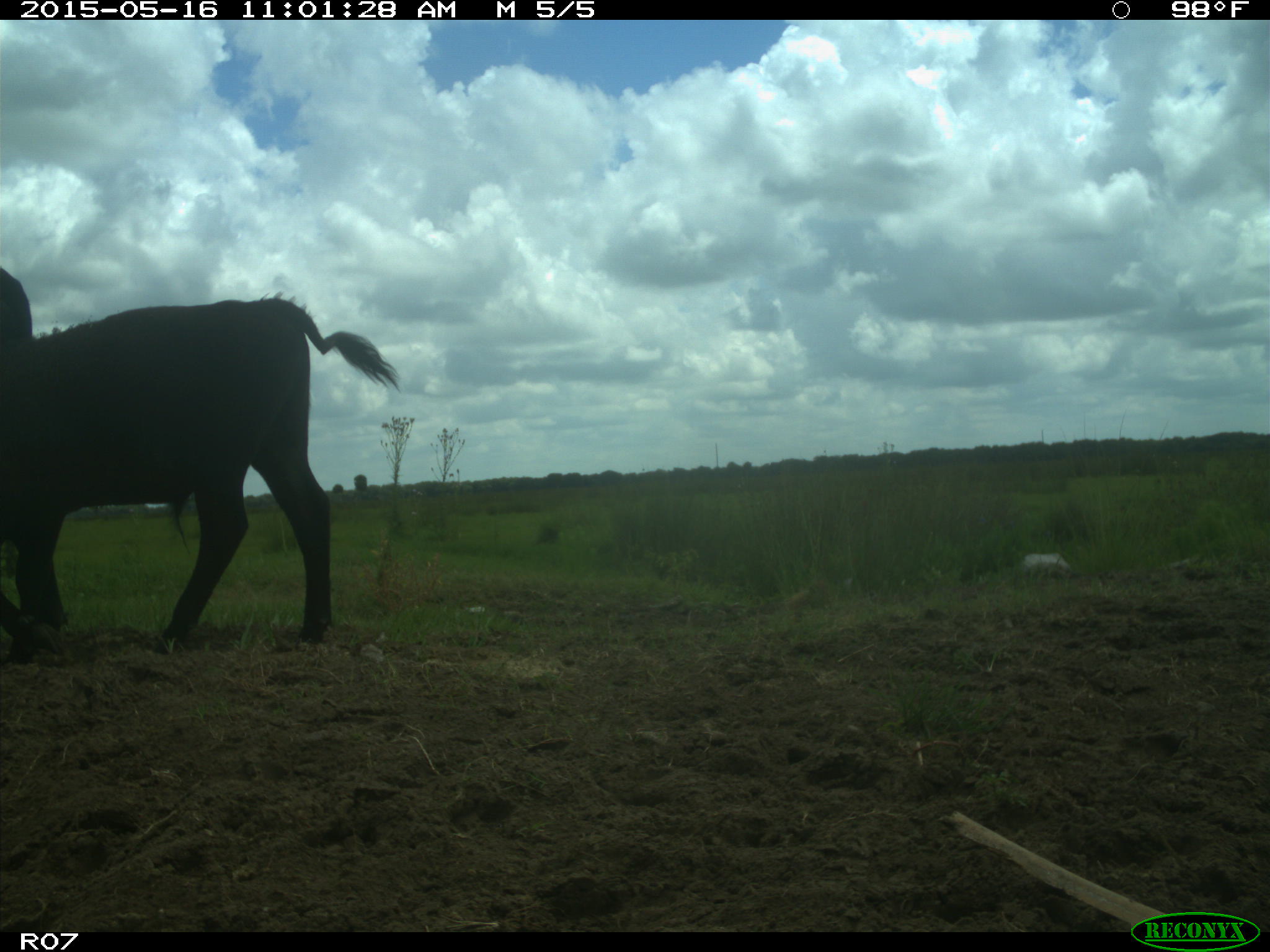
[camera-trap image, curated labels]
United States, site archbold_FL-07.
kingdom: Animalia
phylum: Chordata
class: Mammalia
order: Artiodactyla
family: Bovidae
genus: Bos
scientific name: Bos taurus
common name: domestic cow